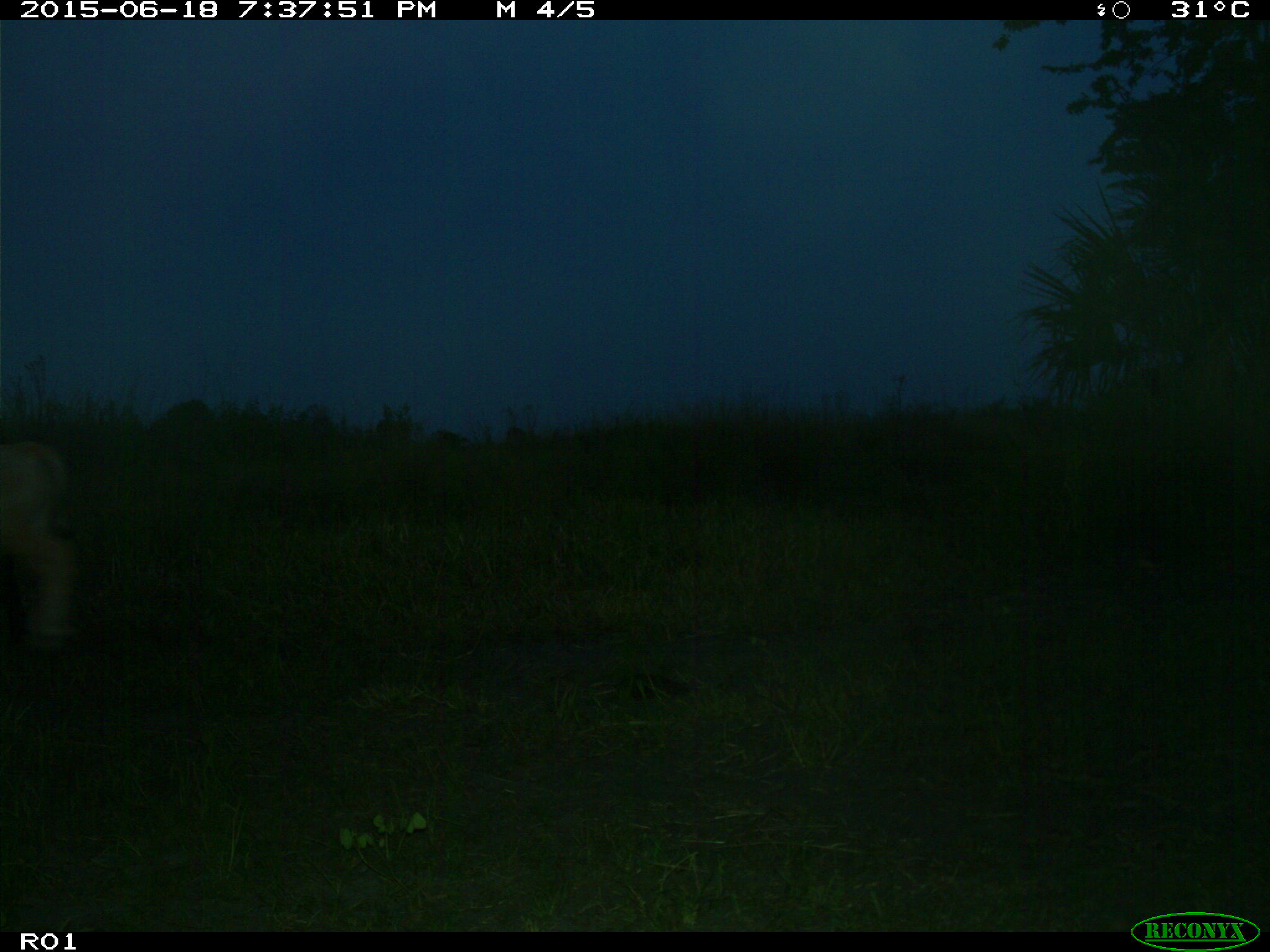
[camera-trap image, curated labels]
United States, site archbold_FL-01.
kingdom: Animalia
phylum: Chordata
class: Mammalia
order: Artiodactyla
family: Bovidae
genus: Bos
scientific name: Bos taurus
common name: domestic cow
Bos taurus (domestic cow).